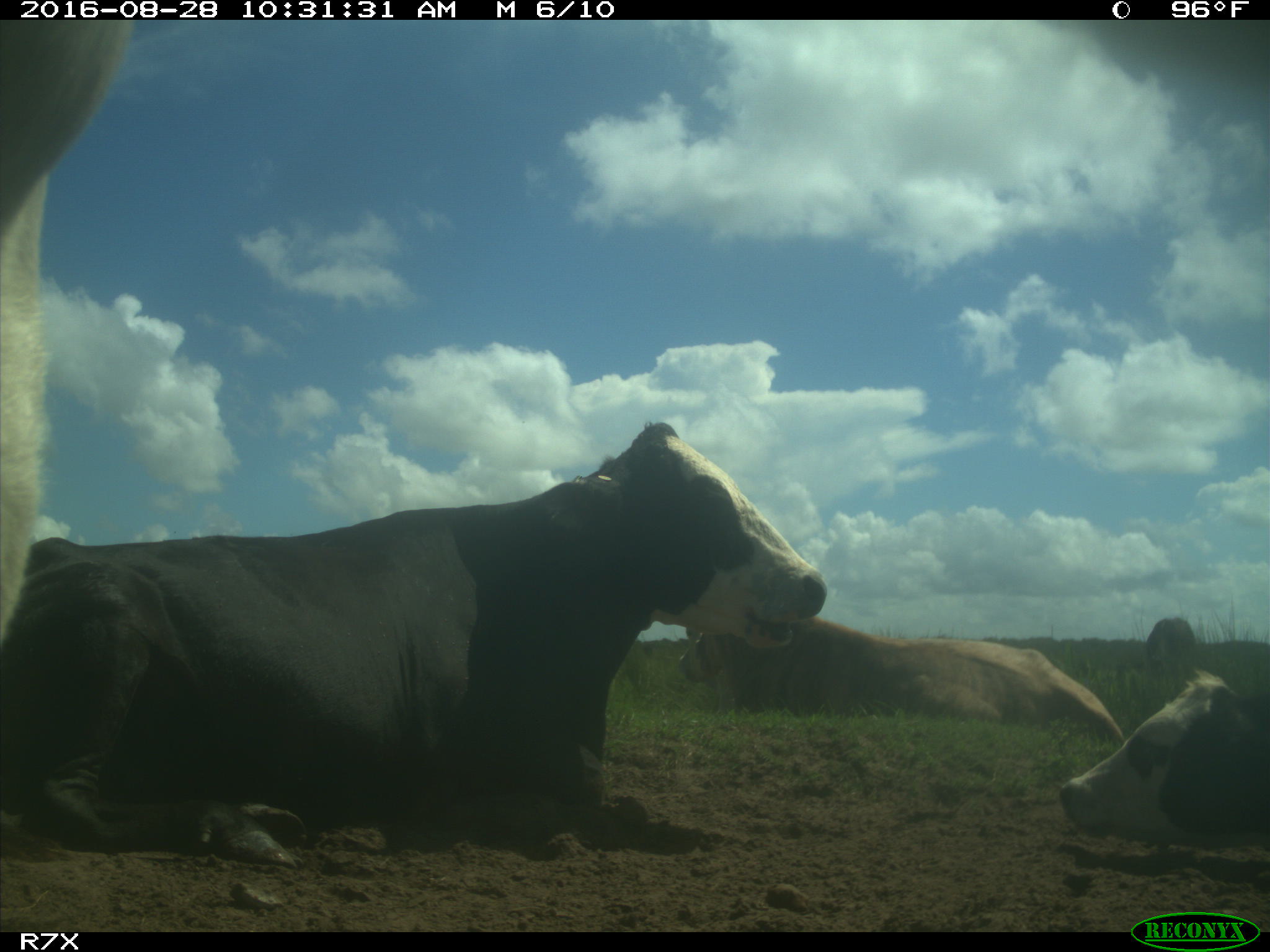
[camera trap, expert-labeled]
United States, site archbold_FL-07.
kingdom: Animalia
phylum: Chordata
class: Mammalia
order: Artiodactyla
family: Bovidae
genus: Bos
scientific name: Bos taurus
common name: domestic cow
Bos taurus (domestic cow).